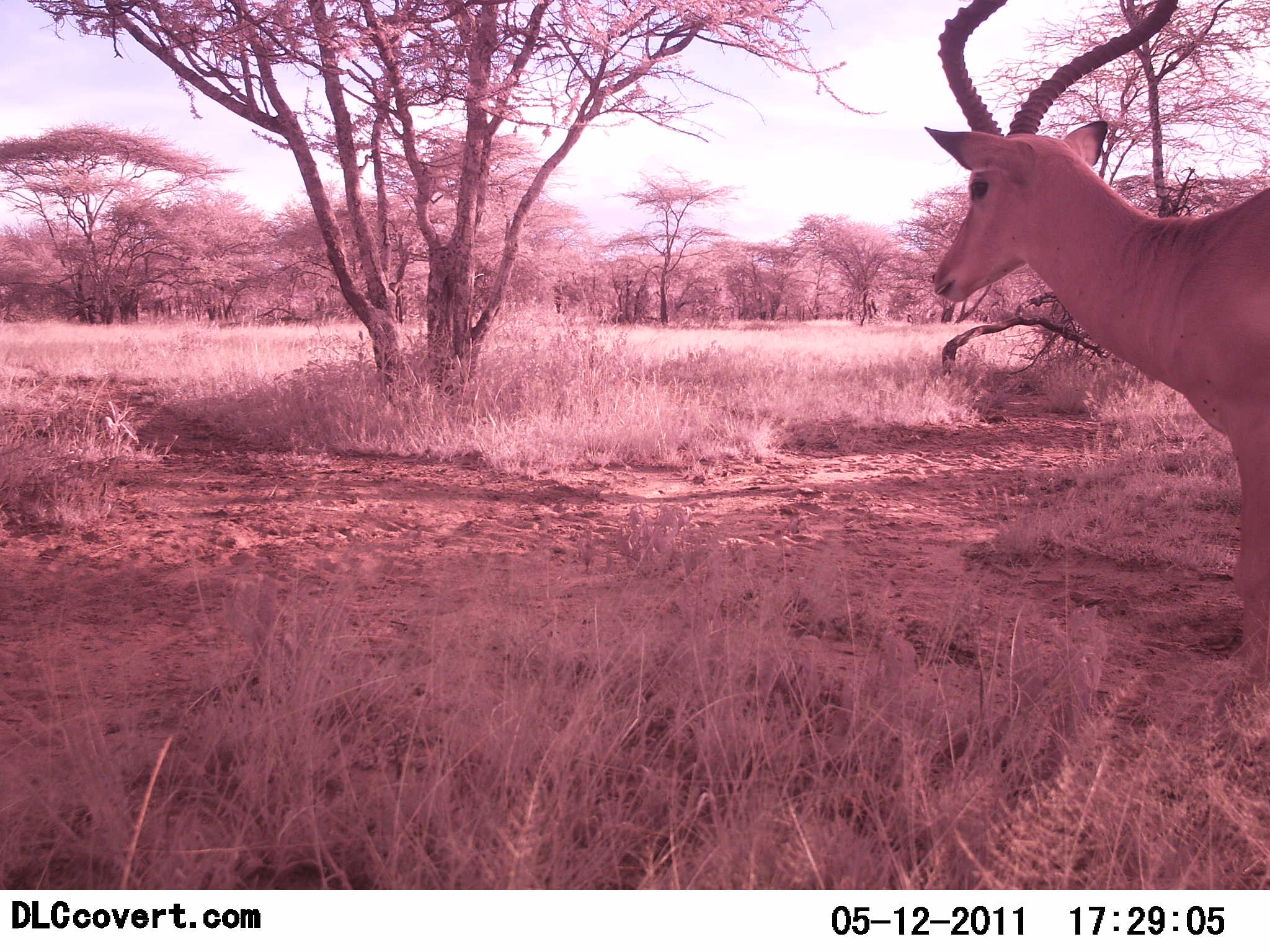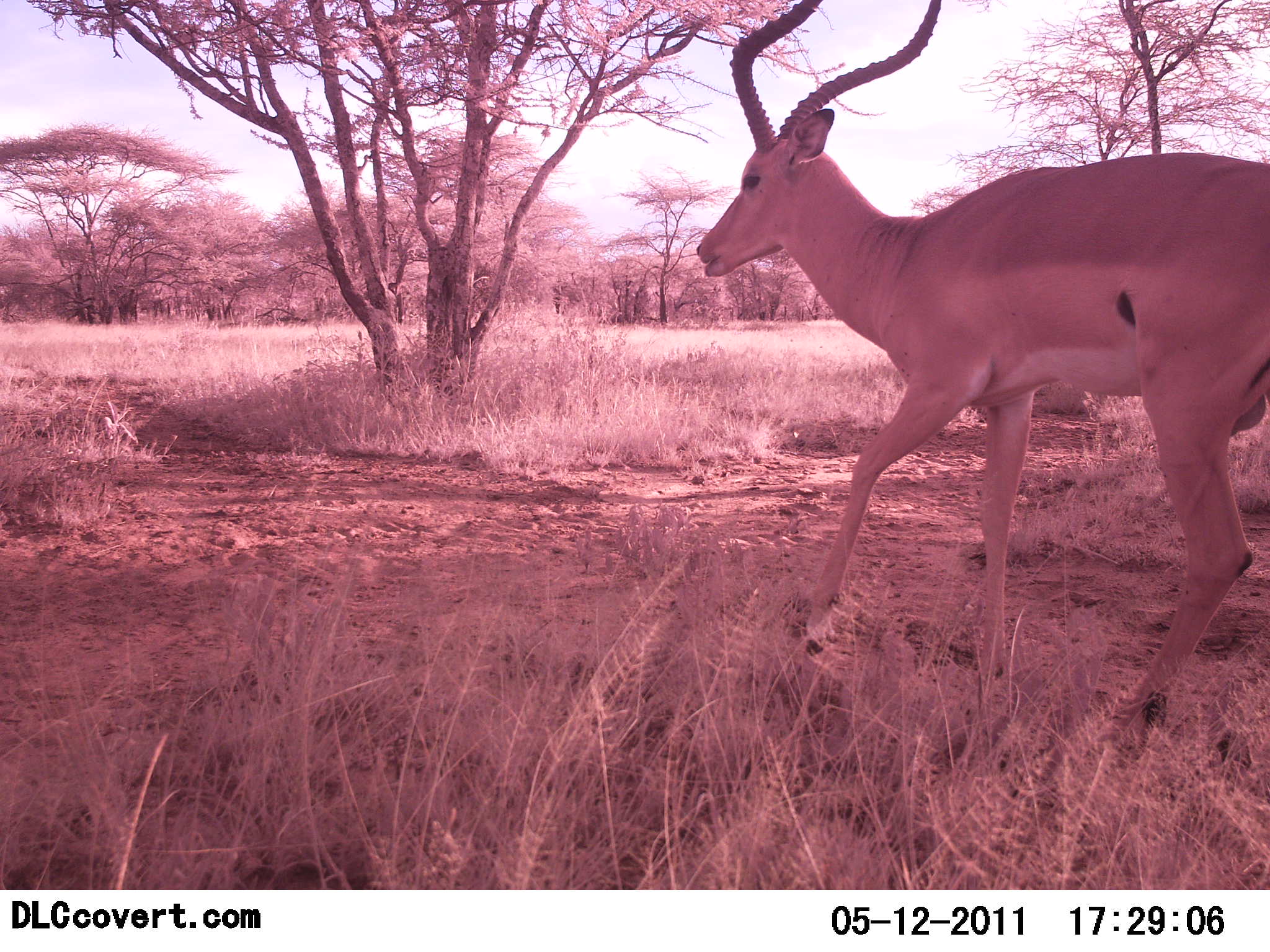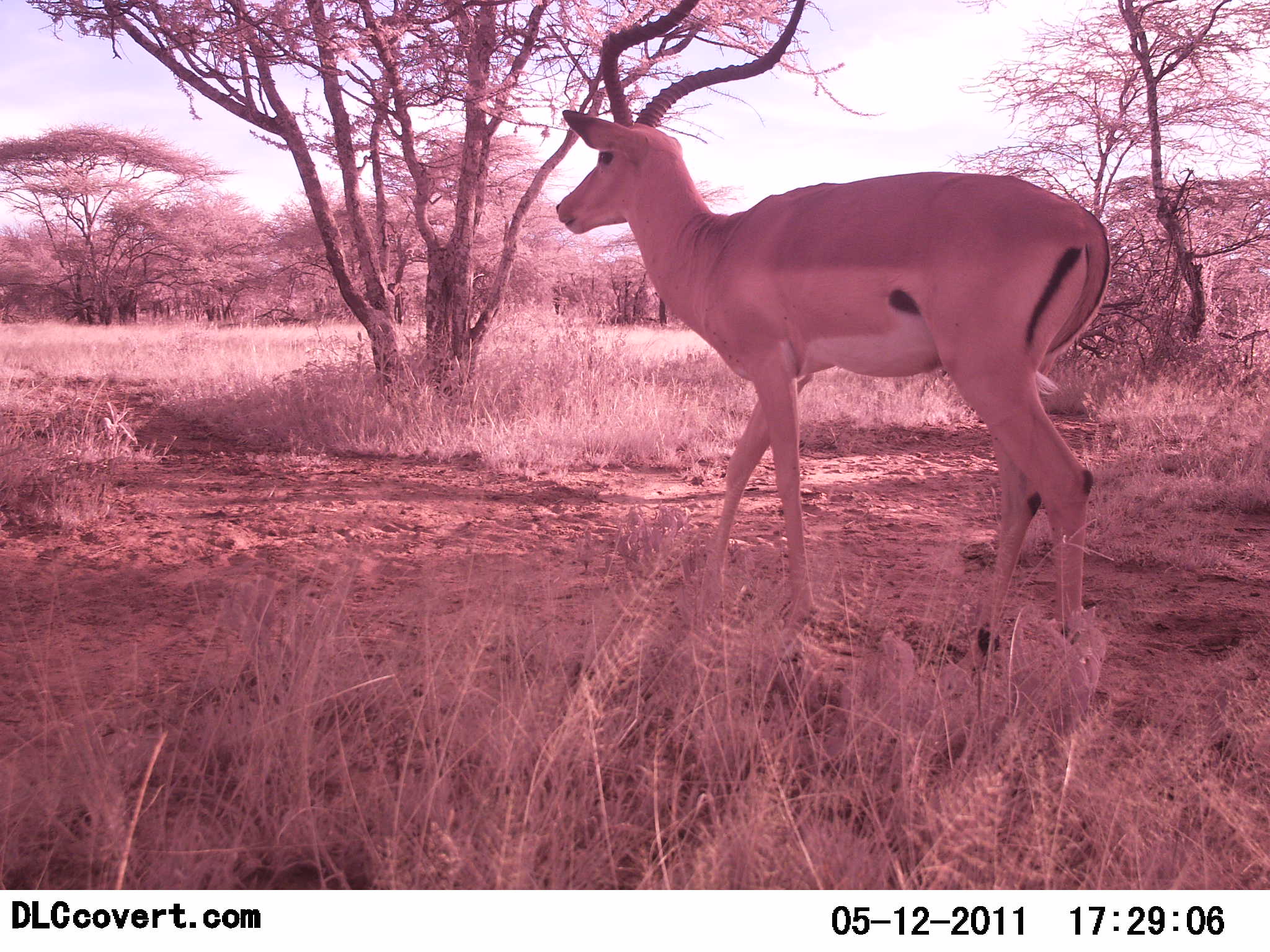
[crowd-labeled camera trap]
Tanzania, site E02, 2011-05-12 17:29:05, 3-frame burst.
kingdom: Animalia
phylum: Chordata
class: Mammalia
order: Artiodactyla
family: Bovidae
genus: Aepyceros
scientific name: Aepyceros melampus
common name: impala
Impala (Aepyceros melampus), count 1. Behavior (volunteer vote fractions): standing 0%, resting 0%, moving 100%, interacting 0%. Young present (vote fraction): 0%. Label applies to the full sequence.